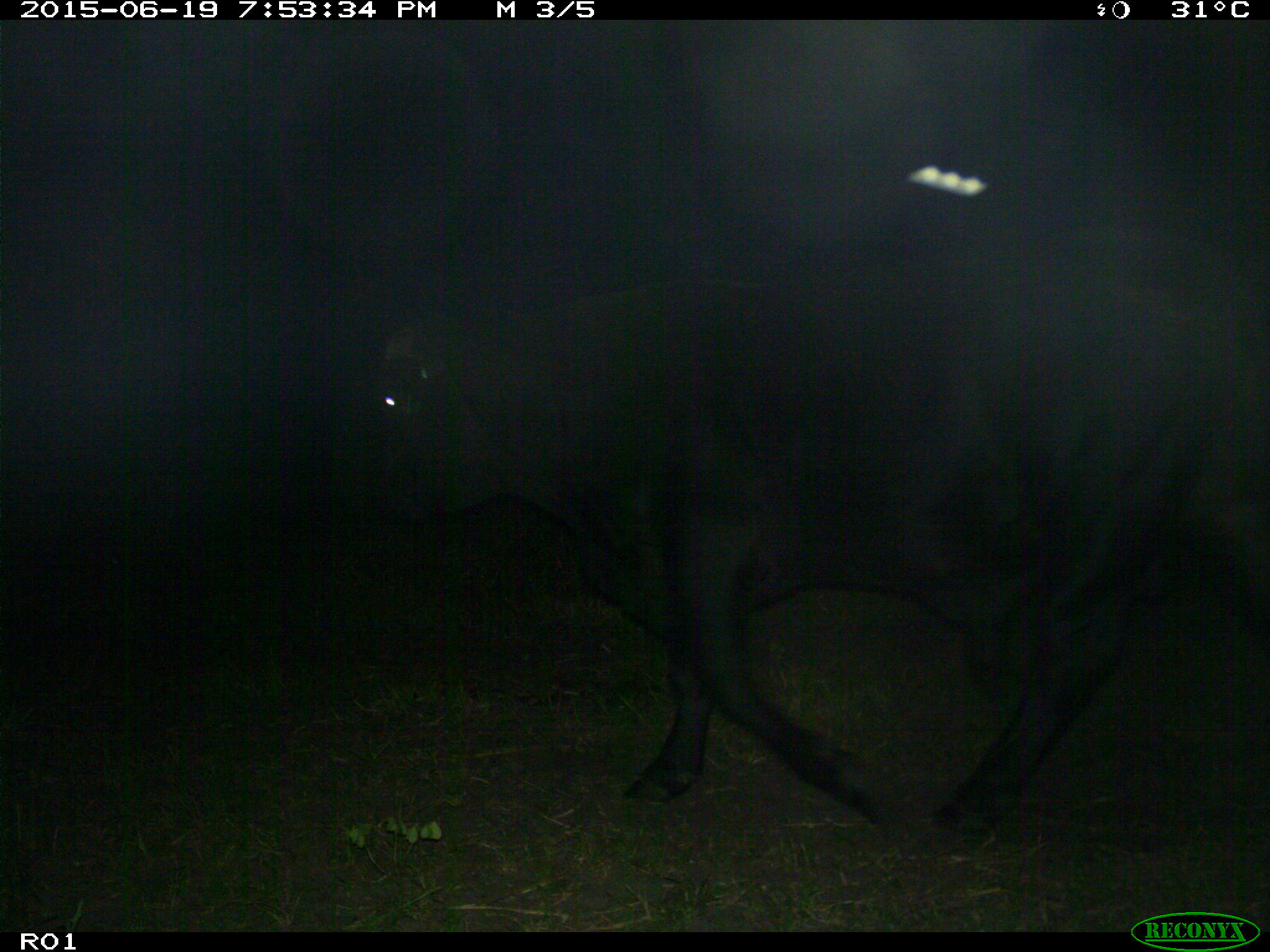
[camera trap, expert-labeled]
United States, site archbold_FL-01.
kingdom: Animalia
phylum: Chordata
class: Mammalia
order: Artiodactyla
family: Bovidae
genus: Bos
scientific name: Bos taurus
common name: domestic cow